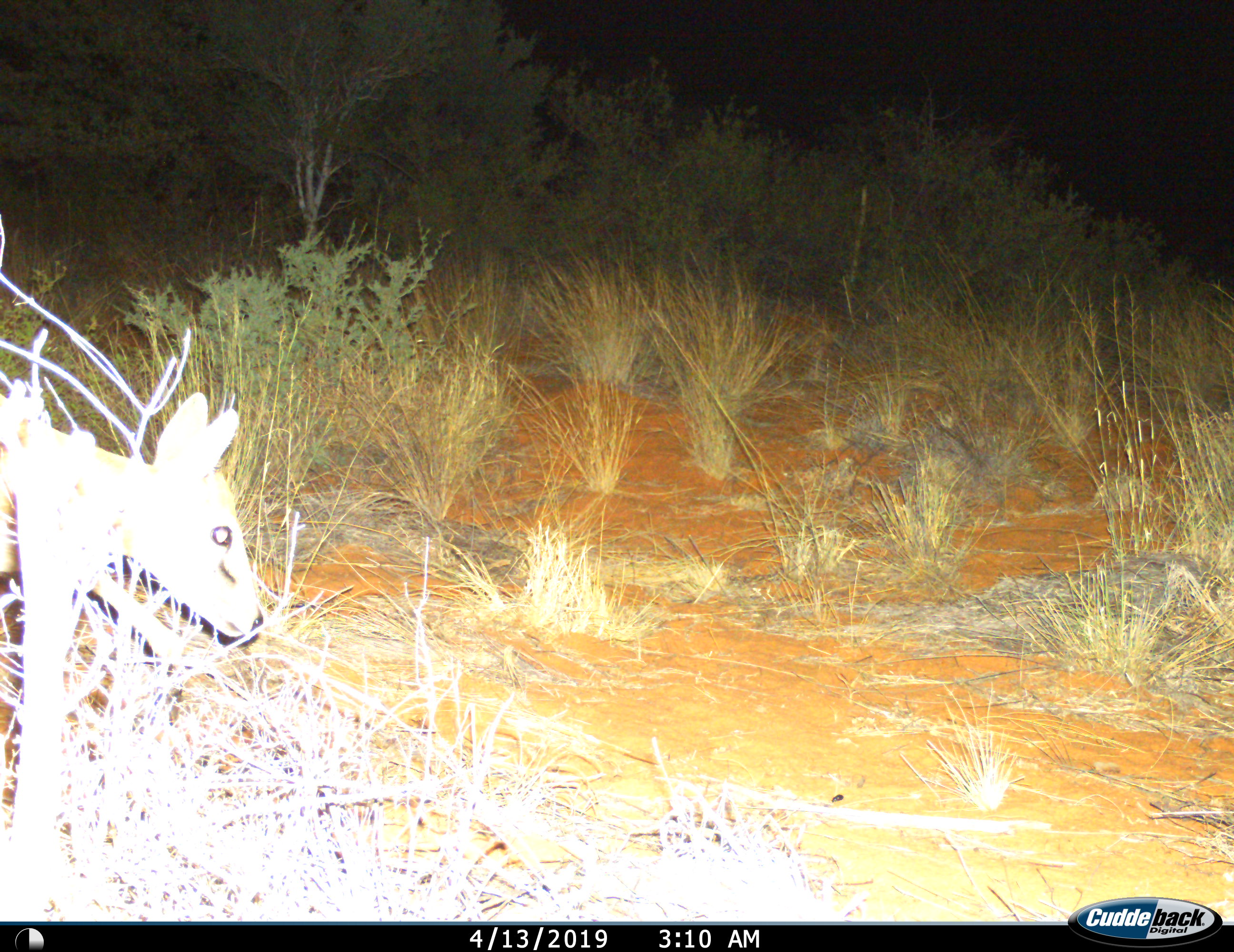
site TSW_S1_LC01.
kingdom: Animalia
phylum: Chordata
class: Mammalia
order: Artiodactyla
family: Bovidae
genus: Raphicerus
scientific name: Raphicerus campestris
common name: steenbok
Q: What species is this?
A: Steenbok (Raphicerus campestris).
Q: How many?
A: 1.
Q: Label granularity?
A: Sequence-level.